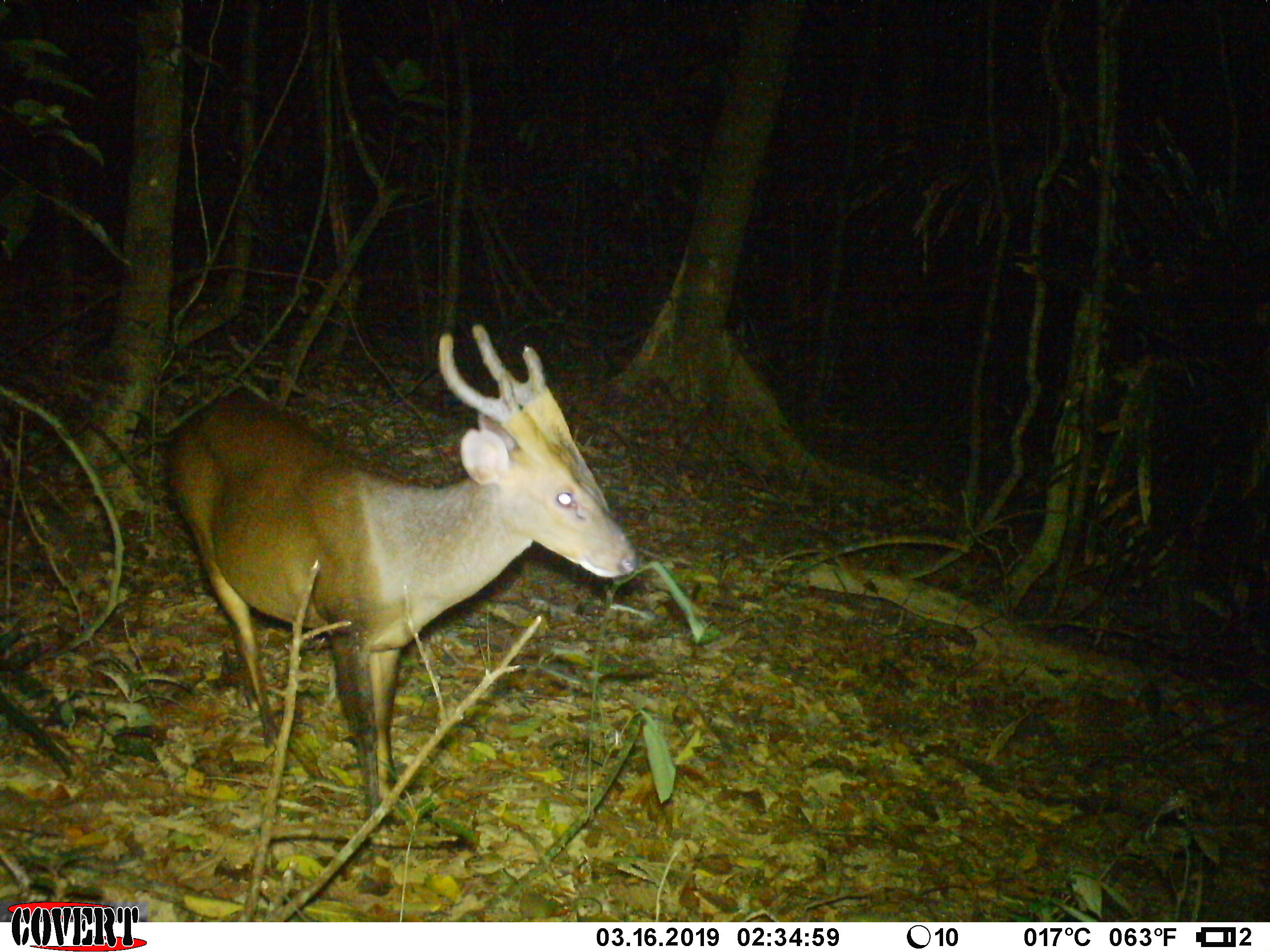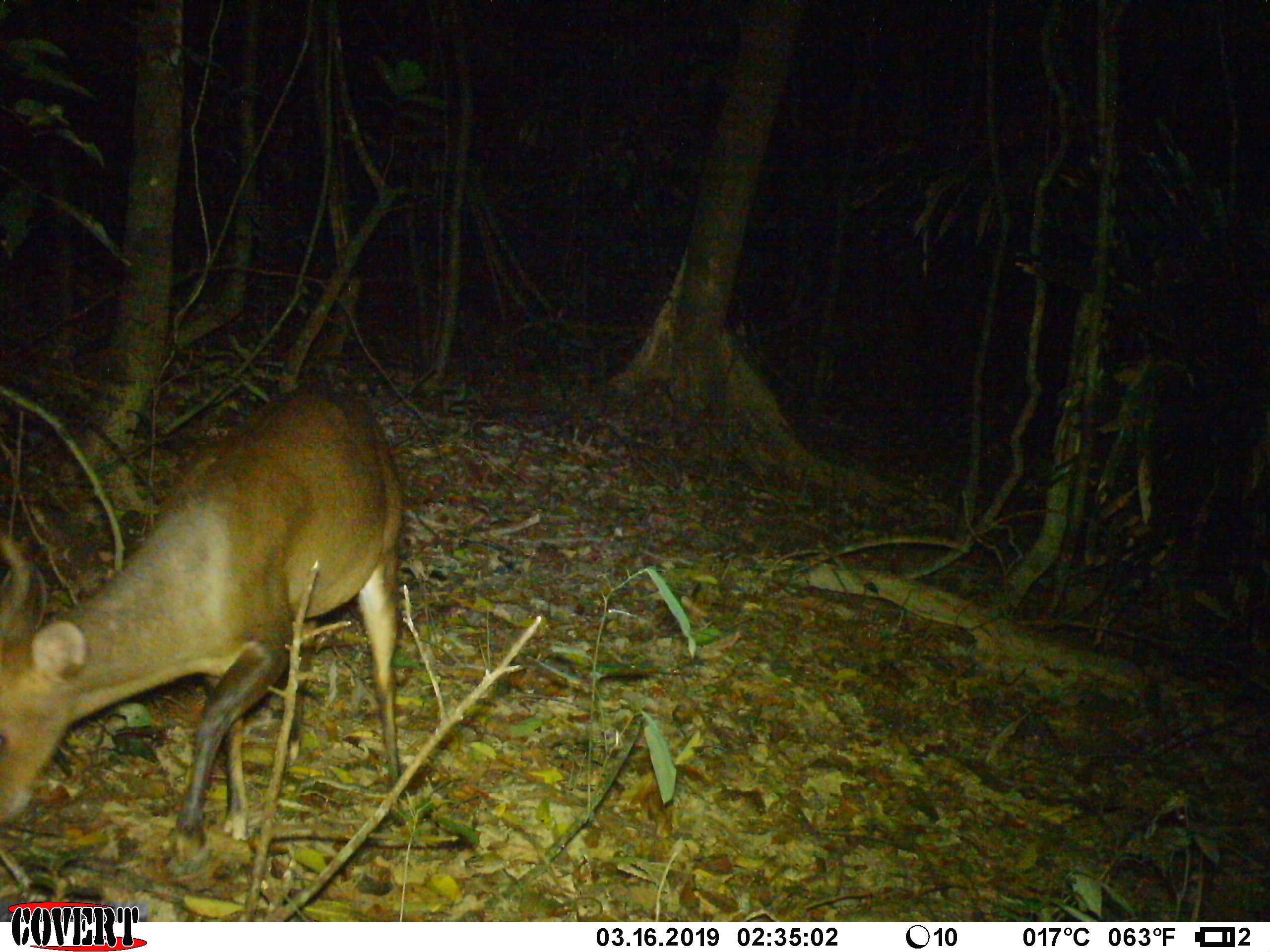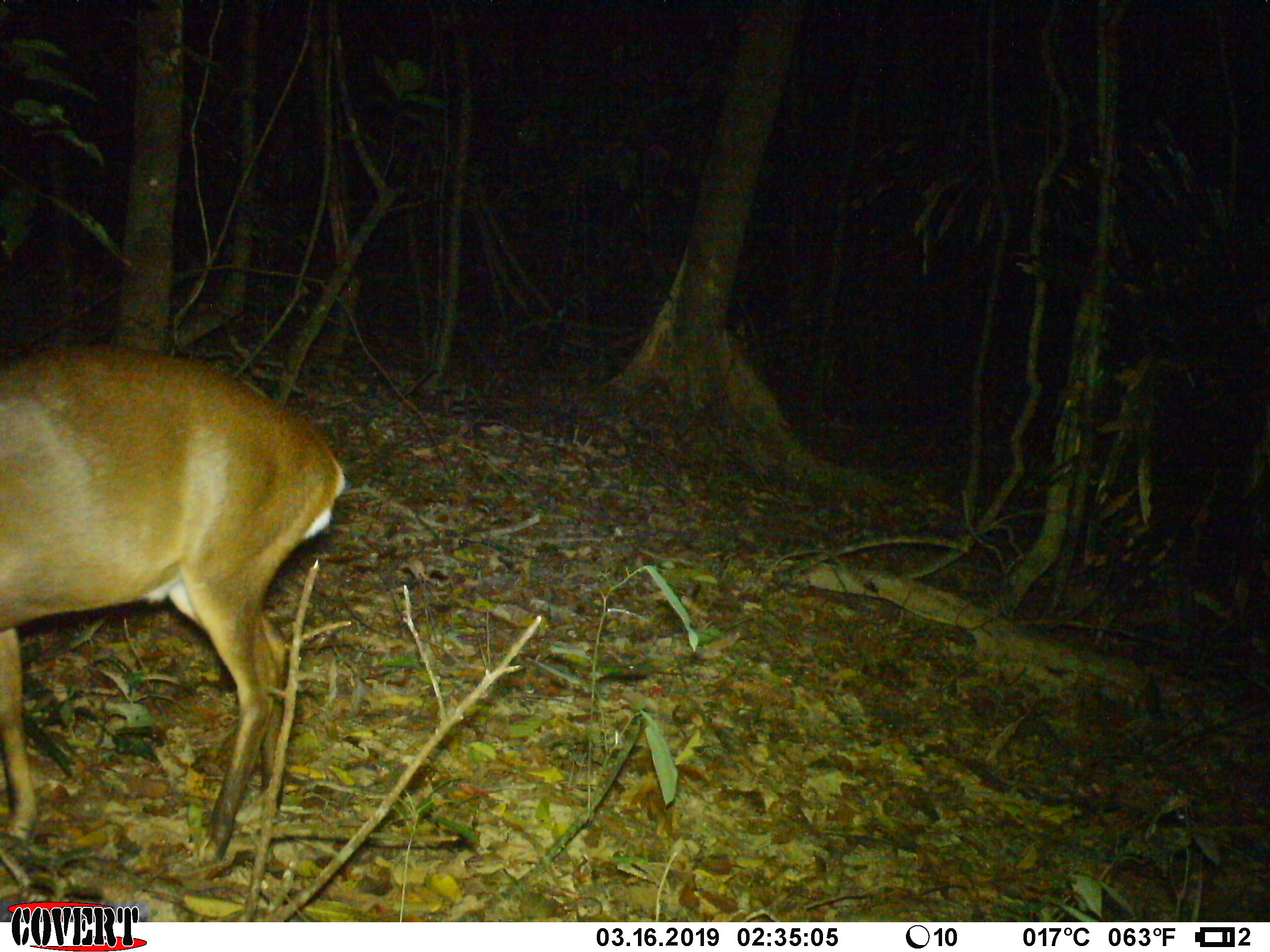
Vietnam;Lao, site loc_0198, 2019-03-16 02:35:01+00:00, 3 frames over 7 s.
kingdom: Animalia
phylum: Chordata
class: Mammalia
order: Artiodactyla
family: Cervidae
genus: Muntiacus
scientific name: Muntiacus vuquangensis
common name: large-antlered muntjac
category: large antlered muntjac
Large antlered muntjac (large-antlered muntjac) (Muntiacus vuquangensis). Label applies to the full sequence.